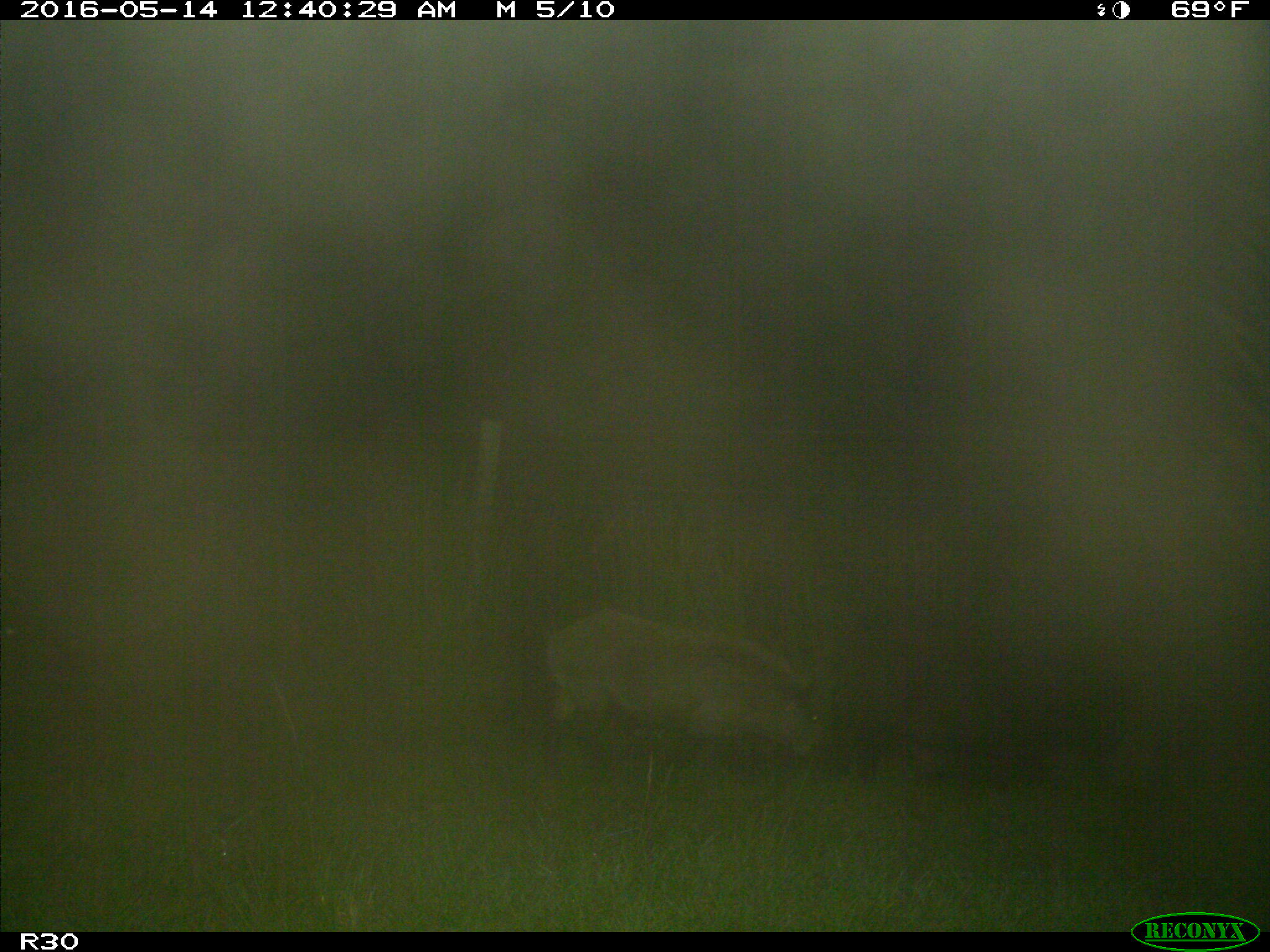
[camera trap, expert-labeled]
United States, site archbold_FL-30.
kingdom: Animalia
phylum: Chordata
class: Mammalia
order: Artiodactyla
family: Suidae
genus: Sus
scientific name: Sus scrofa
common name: wild boar